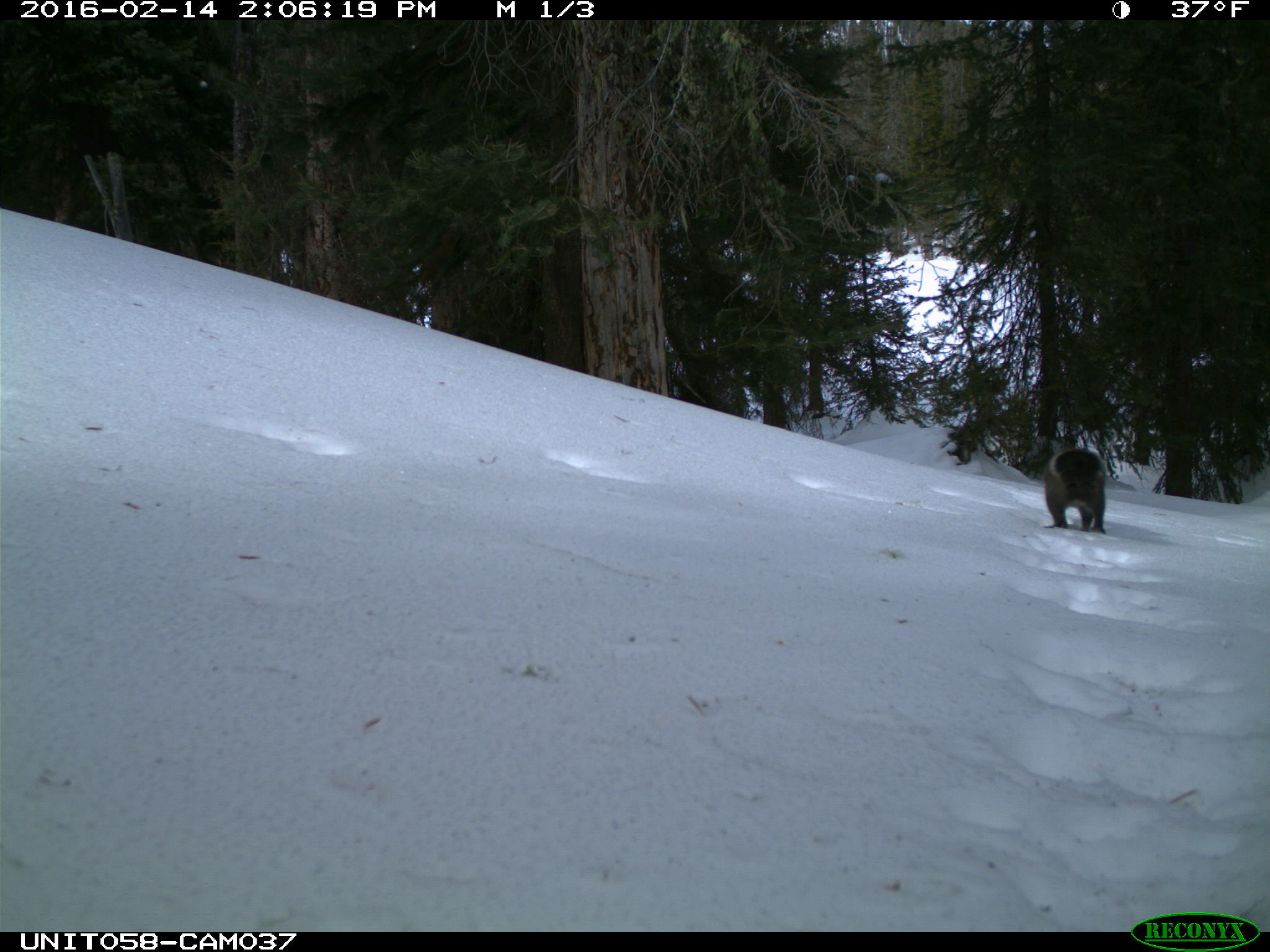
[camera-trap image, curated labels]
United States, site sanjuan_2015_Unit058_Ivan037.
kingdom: Animalia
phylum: Chordata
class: Mammalia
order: Rodentia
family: Sciuridae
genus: Tamiasciurus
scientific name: Tamiasciurus hudsonicus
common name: american red squirrel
Tamiasciurus hudsonicus (american red squirrel).